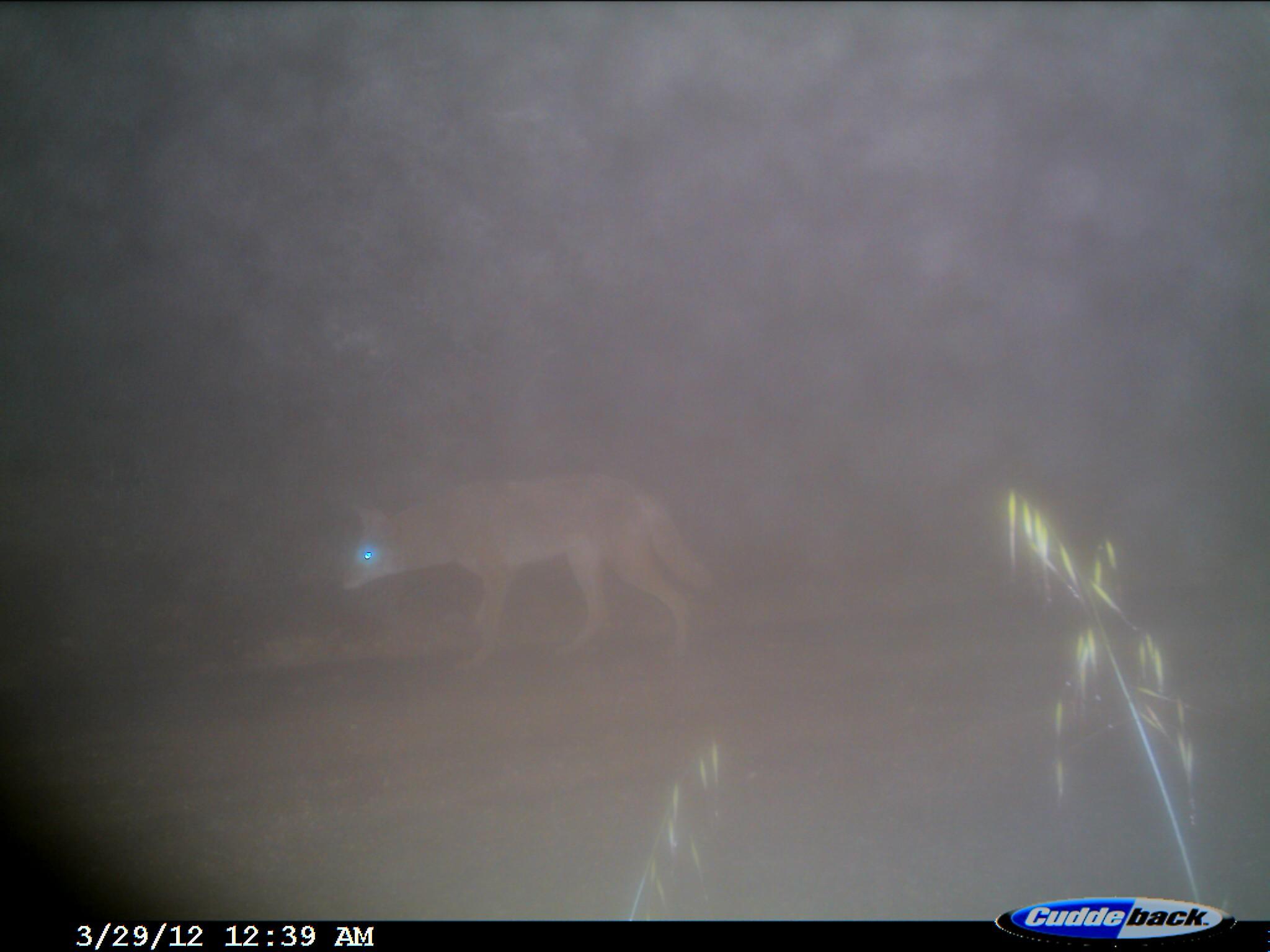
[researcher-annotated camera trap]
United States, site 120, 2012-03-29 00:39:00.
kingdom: Animalia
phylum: Chordata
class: Mammalia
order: Carnivora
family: Canidae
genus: Canis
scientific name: Canis latrans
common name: coyote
Coyote (Canis latrans).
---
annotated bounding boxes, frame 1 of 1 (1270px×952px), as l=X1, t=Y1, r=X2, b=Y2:
coyote: l=325, t=470, r=713, b=685